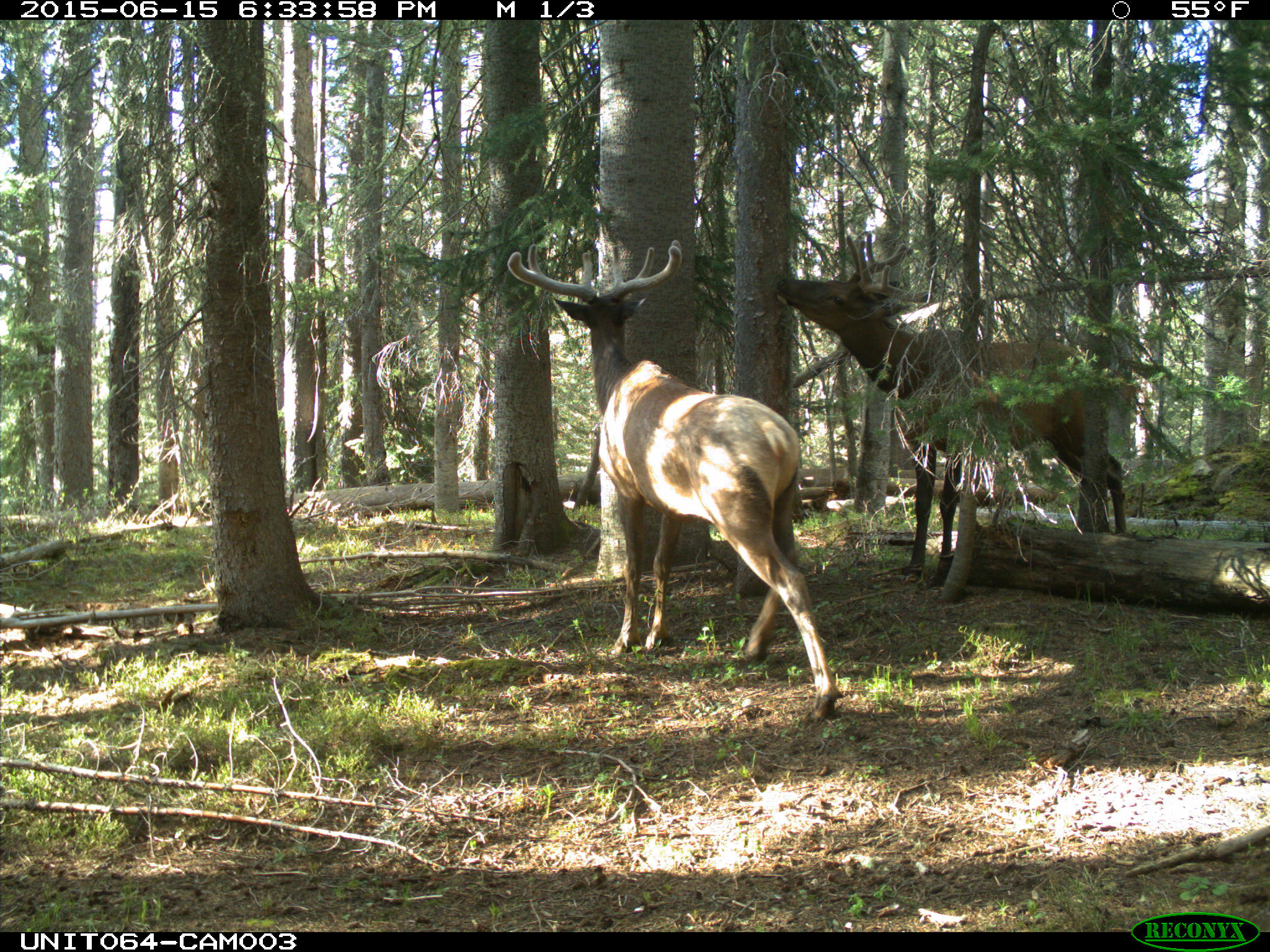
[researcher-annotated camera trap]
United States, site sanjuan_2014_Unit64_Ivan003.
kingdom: Animalia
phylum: Chordata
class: Mammalia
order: Artiodactyla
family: Cervidae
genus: Cervus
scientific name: Cervus elaphus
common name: red deer